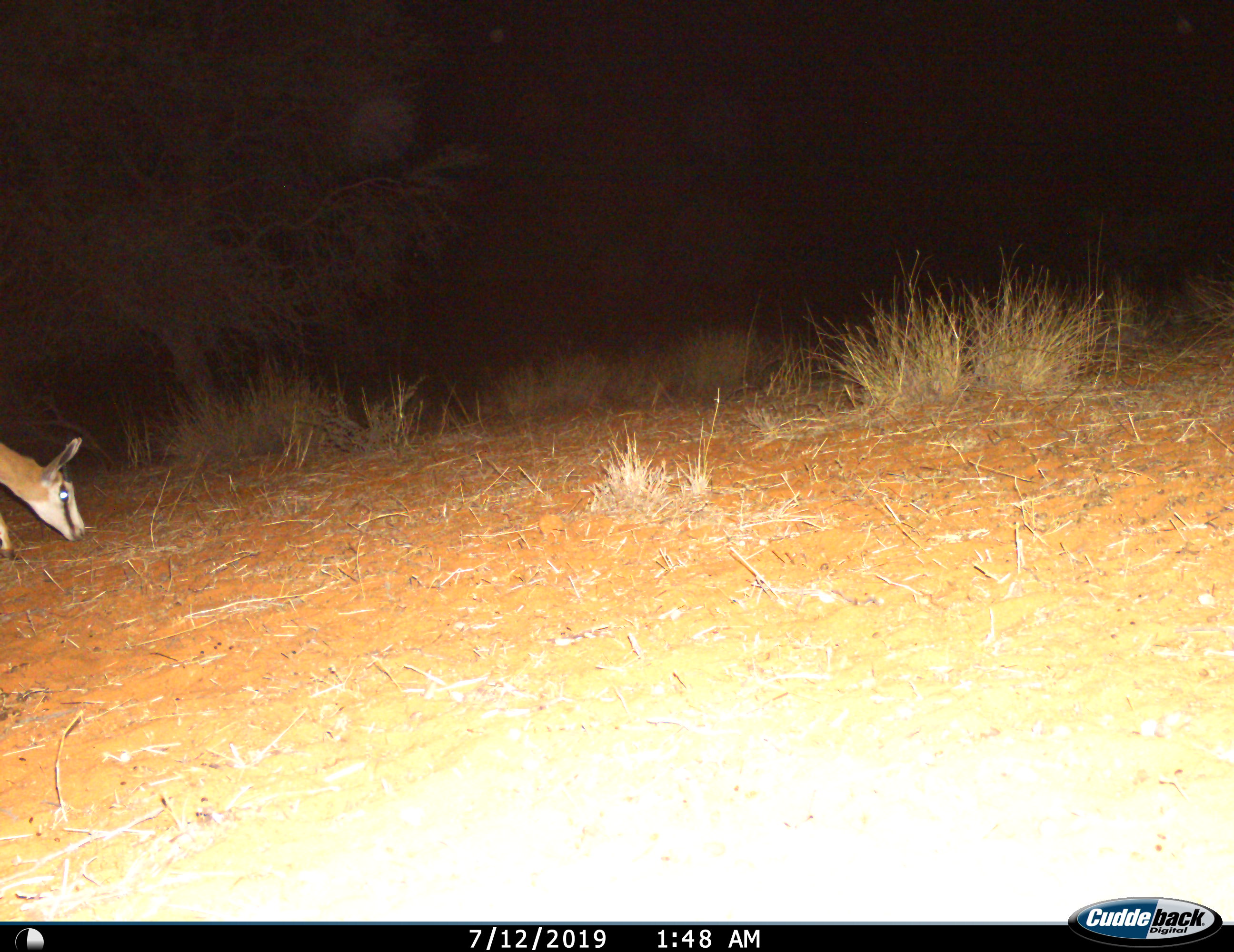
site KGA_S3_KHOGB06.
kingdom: Animalia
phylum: Chordata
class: Mammalia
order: Artiodactyla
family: Bovidae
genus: Antidorcas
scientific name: Antidorcas marsupialis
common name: springbok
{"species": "springbok (Antidorcas marsupialis)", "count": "1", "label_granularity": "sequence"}